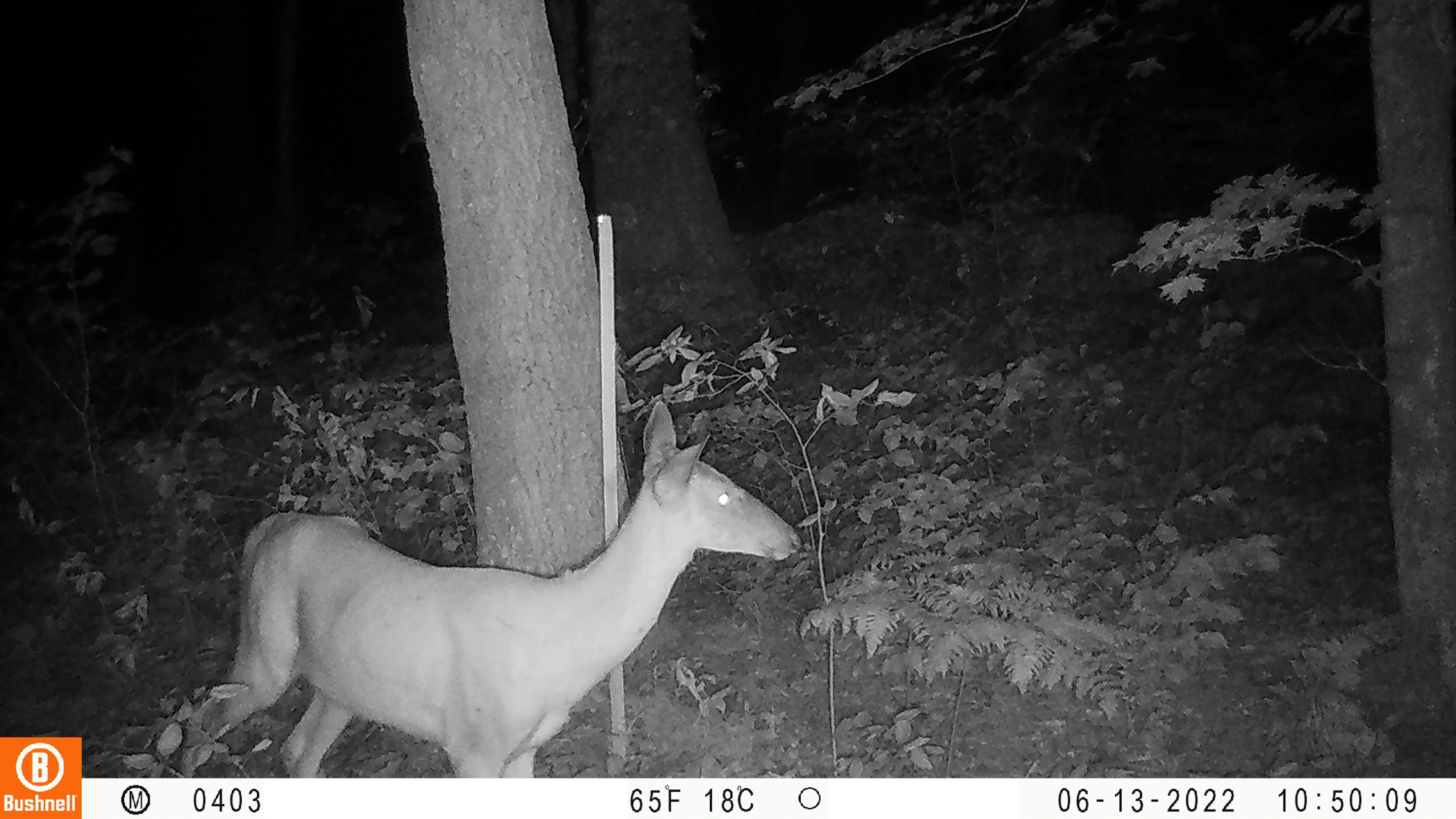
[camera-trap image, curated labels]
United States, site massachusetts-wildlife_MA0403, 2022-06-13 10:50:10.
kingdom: Animalia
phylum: Chordata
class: Mammalia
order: Artiodactyla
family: Cervidae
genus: Odocoileus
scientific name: Odocoileus virginianus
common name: white-tailed deer